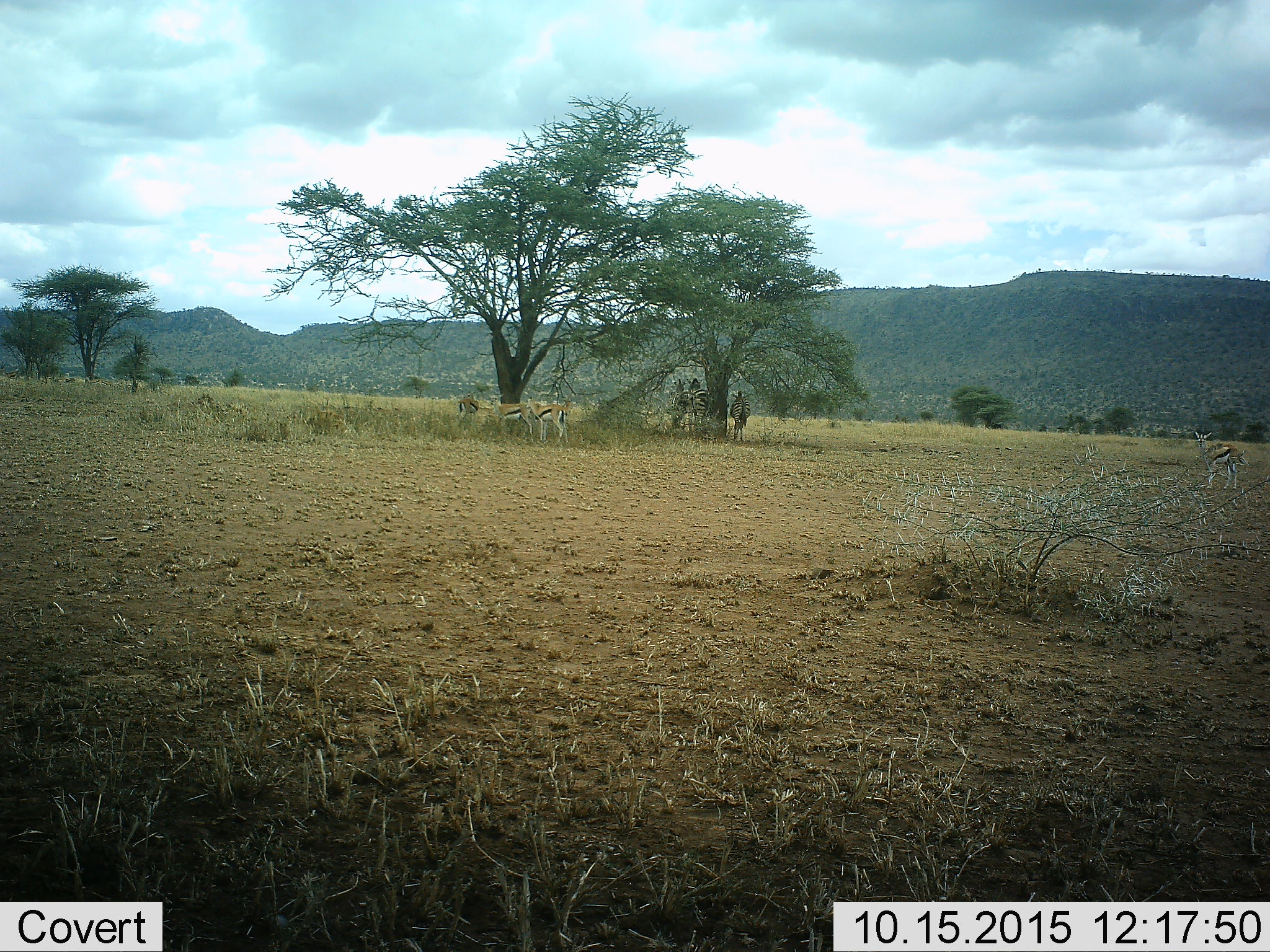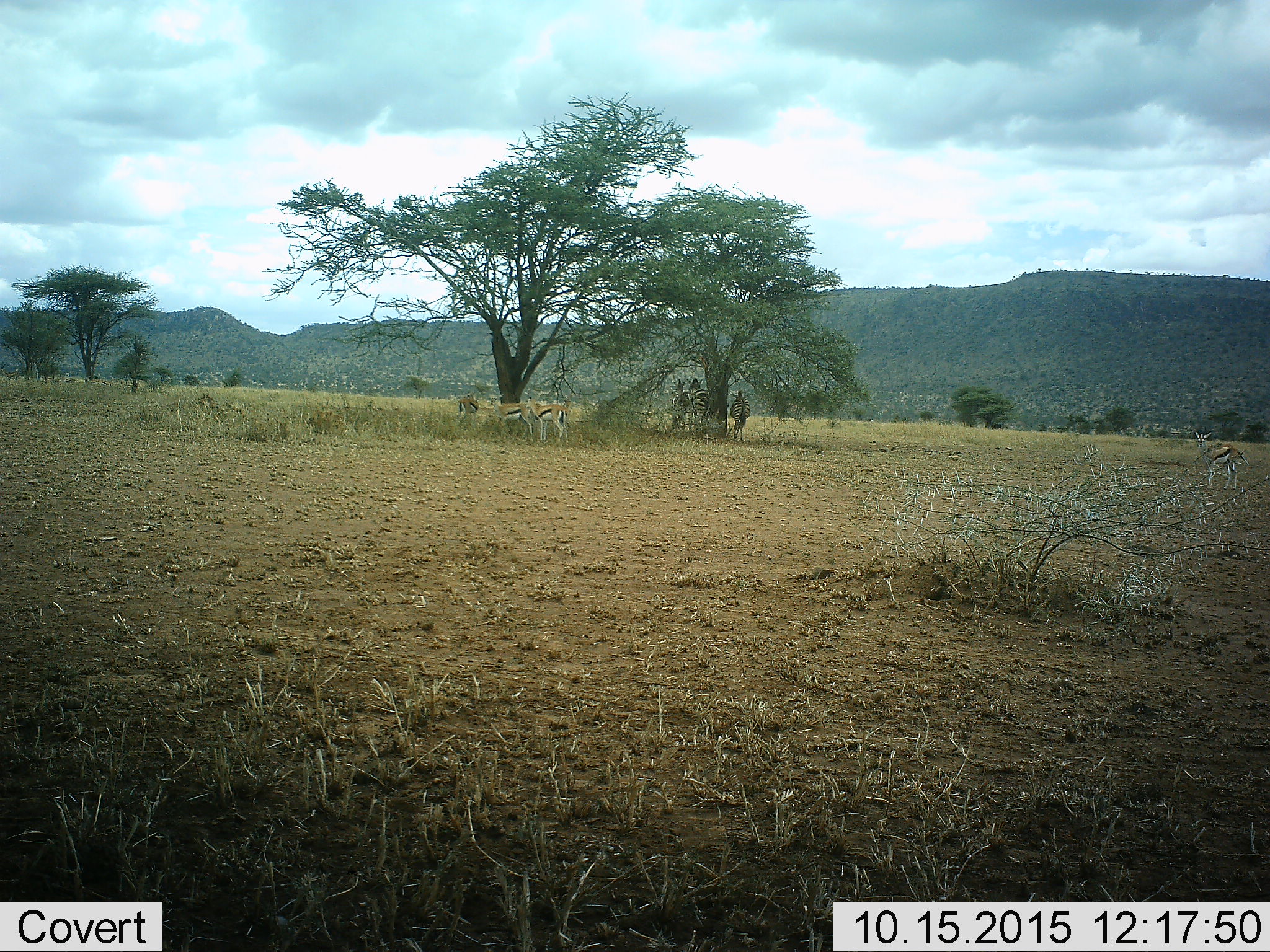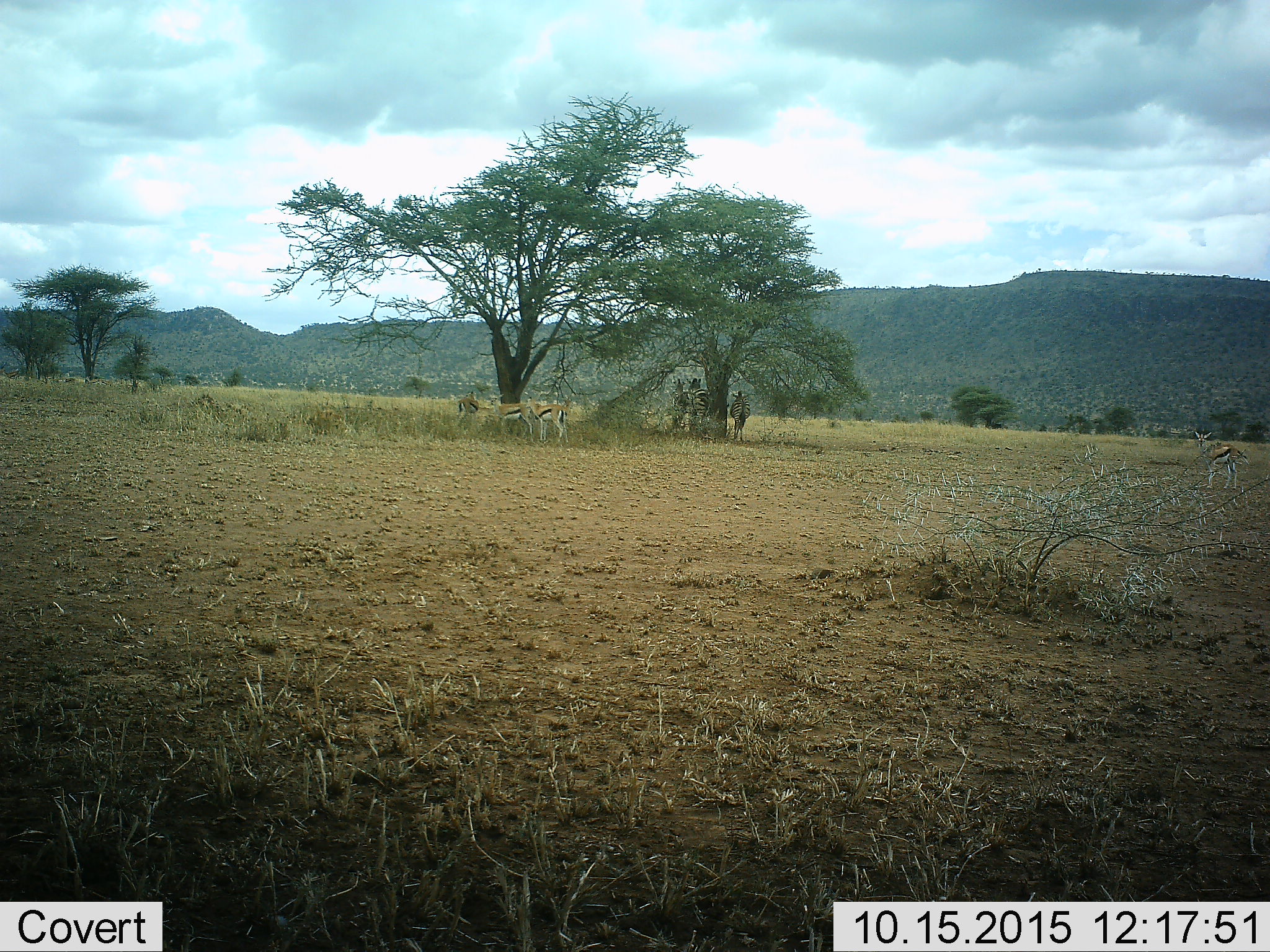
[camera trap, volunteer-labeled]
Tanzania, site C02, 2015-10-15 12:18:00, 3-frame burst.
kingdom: Animalia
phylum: Chordata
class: Mammalia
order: Artiodactyla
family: Bovidae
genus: Eudorcas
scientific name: Eudorcas thomsonii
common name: thomson's gazelle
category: gazellethomsons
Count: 4.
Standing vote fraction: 95%.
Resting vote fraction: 11%.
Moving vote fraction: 5%.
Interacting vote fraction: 0%.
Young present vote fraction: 5%.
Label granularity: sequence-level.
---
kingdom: Animalia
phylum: Chordata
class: Mammalia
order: Perissodactyla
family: Equidae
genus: Equus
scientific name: Equus quagga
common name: plains zebra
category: zebra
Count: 3.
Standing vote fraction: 88%.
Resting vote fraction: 18%.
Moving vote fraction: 6%.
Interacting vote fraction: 0%.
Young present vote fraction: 0%.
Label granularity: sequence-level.